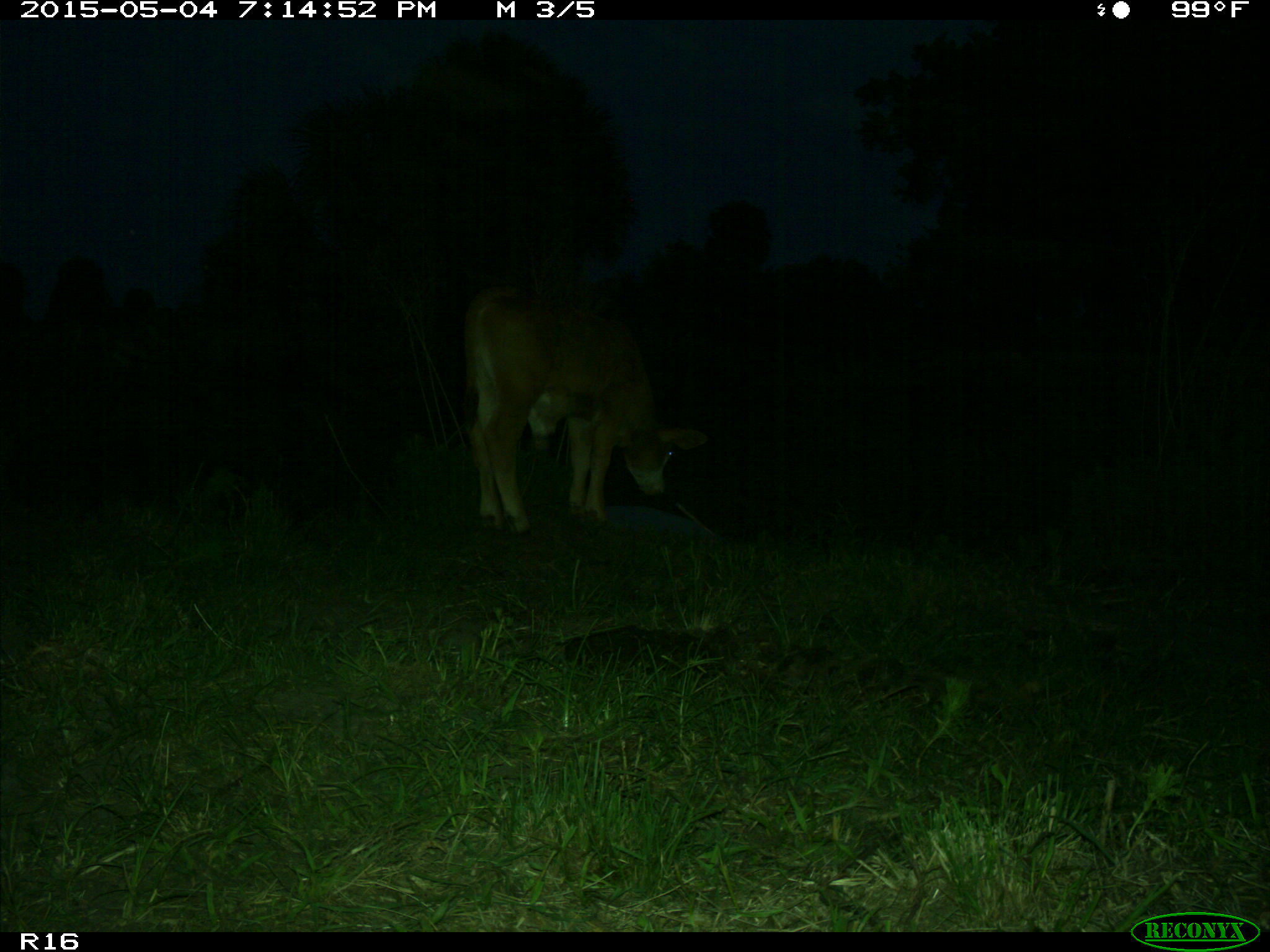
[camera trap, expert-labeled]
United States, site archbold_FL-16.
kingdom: Animalia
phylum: Chordata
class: Mammalia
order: Artiodactyla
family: Bovidae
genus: Bos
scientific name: Bos taurus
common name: domestic cow